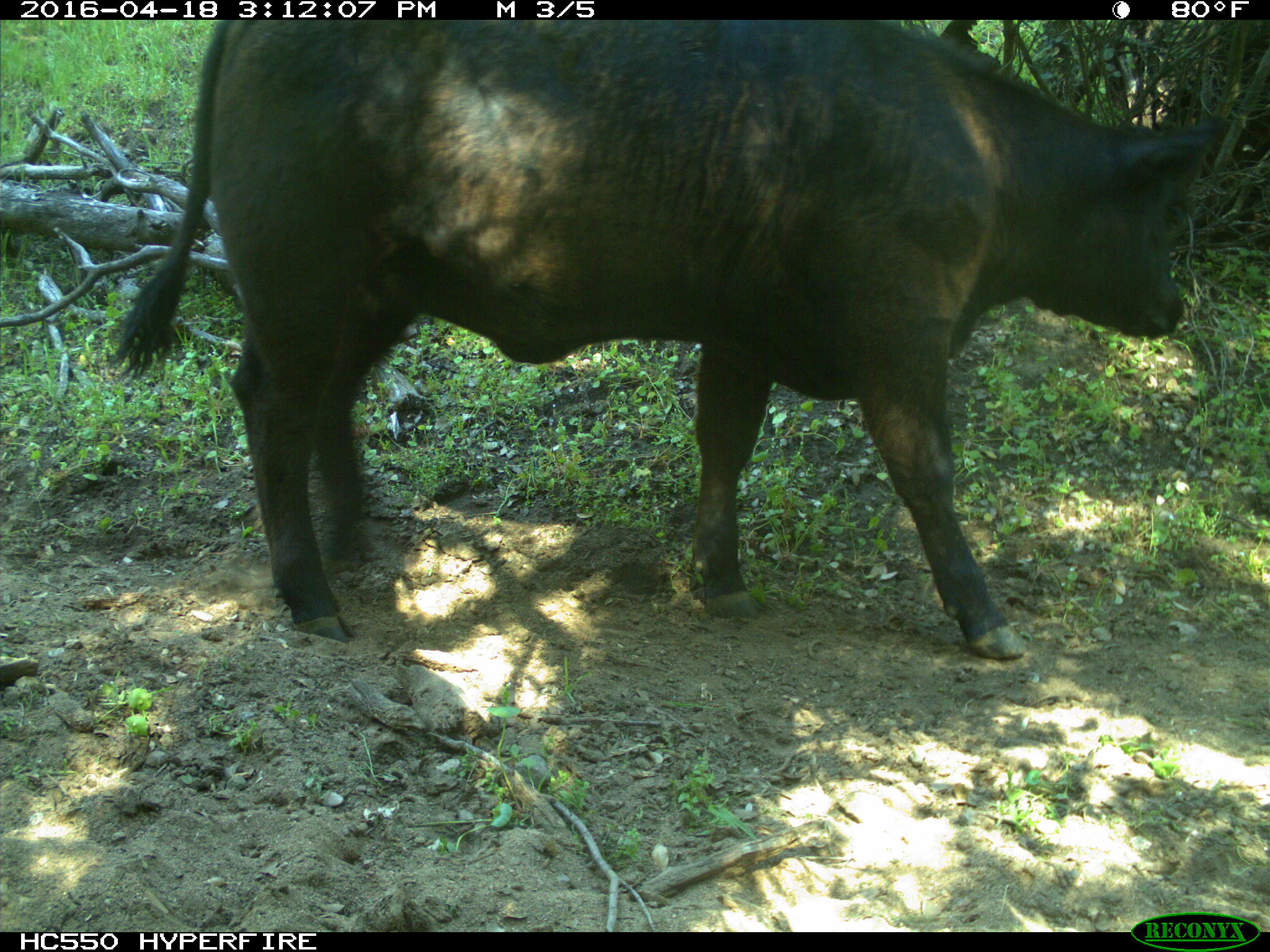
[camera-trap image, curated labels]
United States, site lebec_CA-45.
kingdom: Animalia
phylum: Chordata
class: Mammalia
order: Artiodactyla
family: Bovidae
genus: Bos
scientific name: Bos taurus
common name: domestic cow